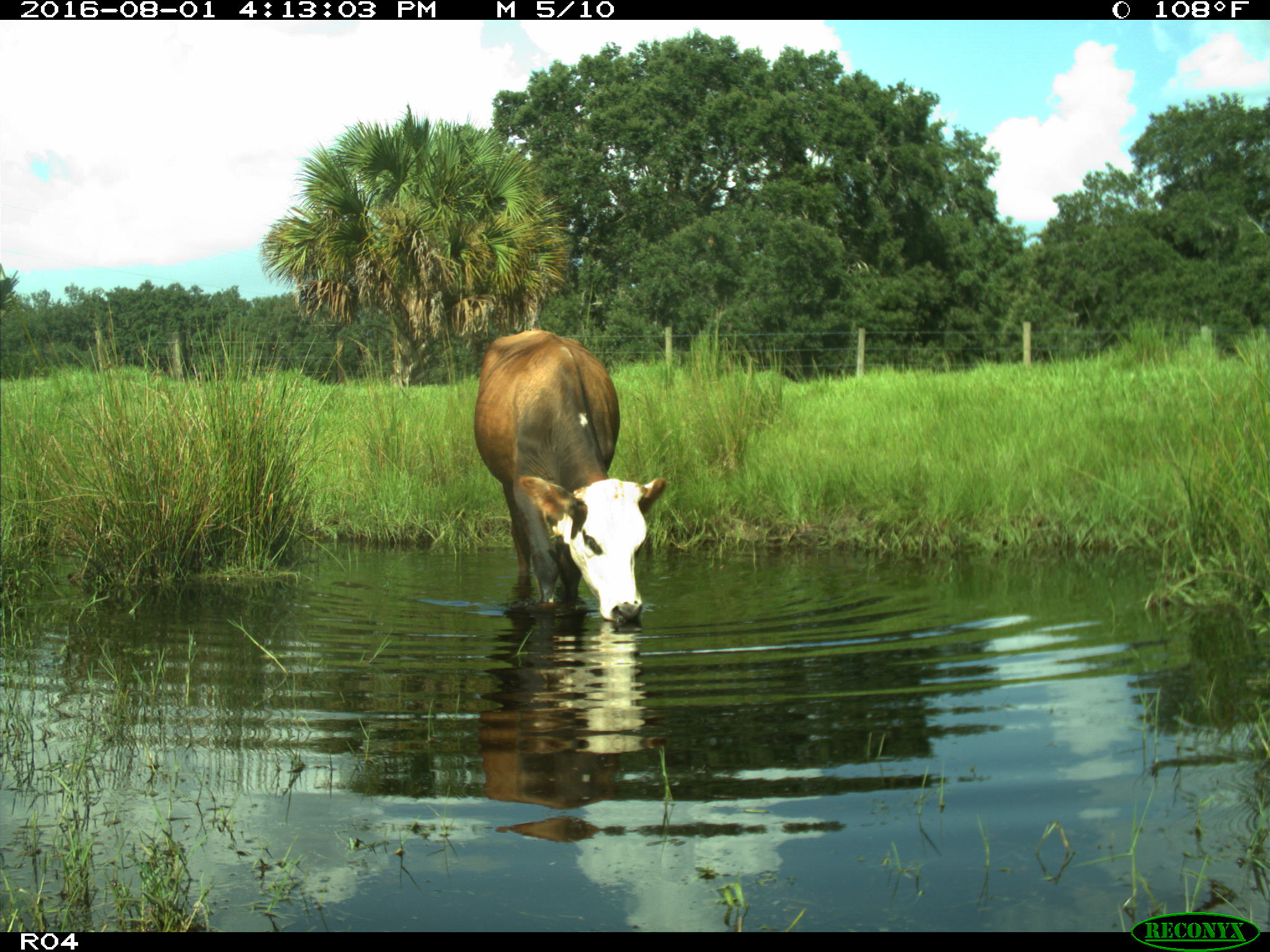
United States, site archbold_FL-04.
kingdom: Animalia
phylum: Chordata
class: Mammalia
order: Artiodactyla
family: Bovidae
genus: Bos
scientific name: Bos taurus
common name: domestic cow